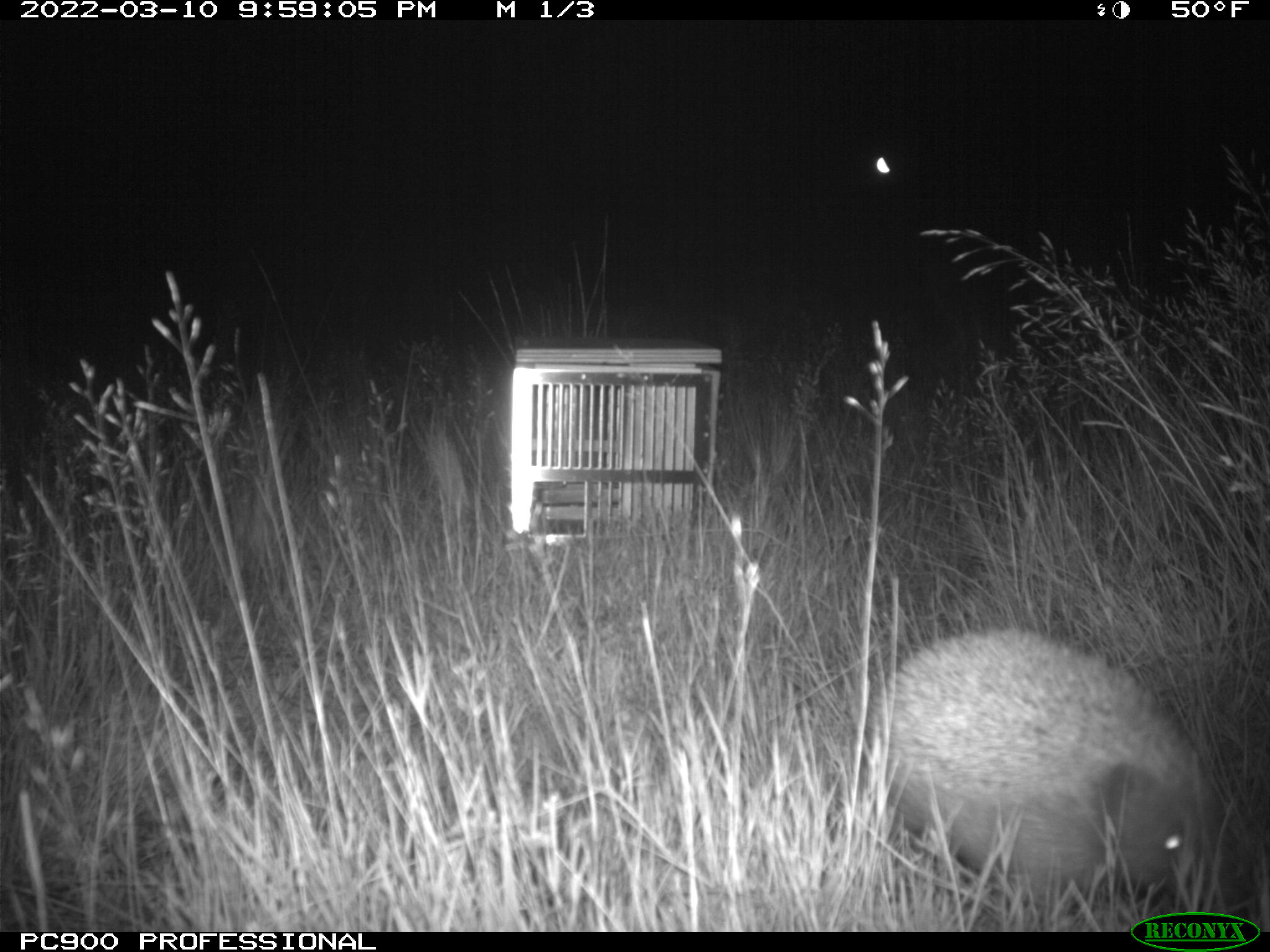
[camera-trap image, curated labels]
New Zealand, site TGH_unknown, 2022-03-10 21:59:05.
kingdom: Animalia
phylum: Chordata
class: Mammalia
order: Eulipotyphla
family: Erinaceidae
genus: Erinaceus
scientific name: Erinaceus europaeus europaeus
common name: european hedgehog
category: hedgehog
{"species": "hedgehog (european hedgehog) (Erinaceus europaeus europaeus)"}